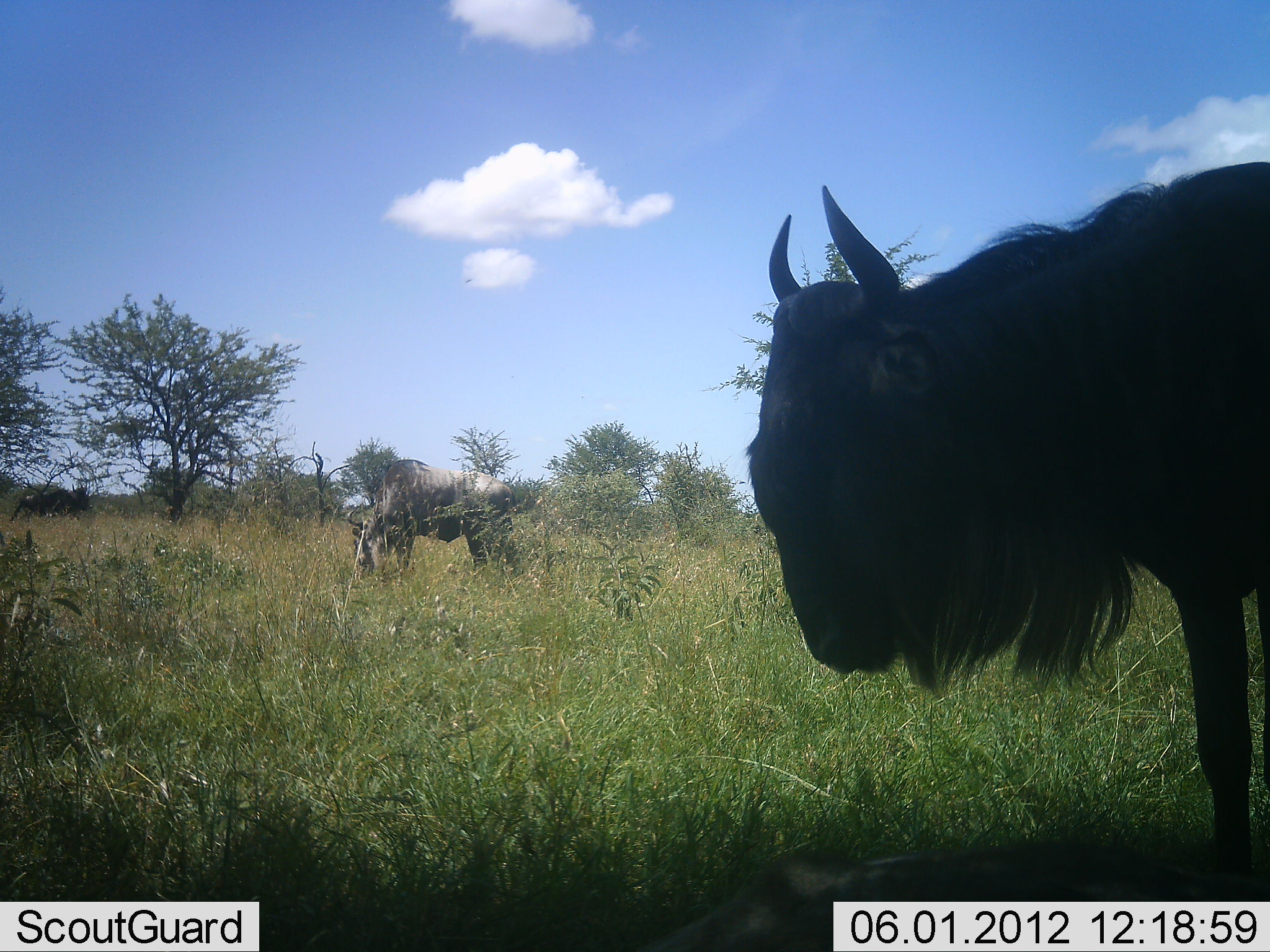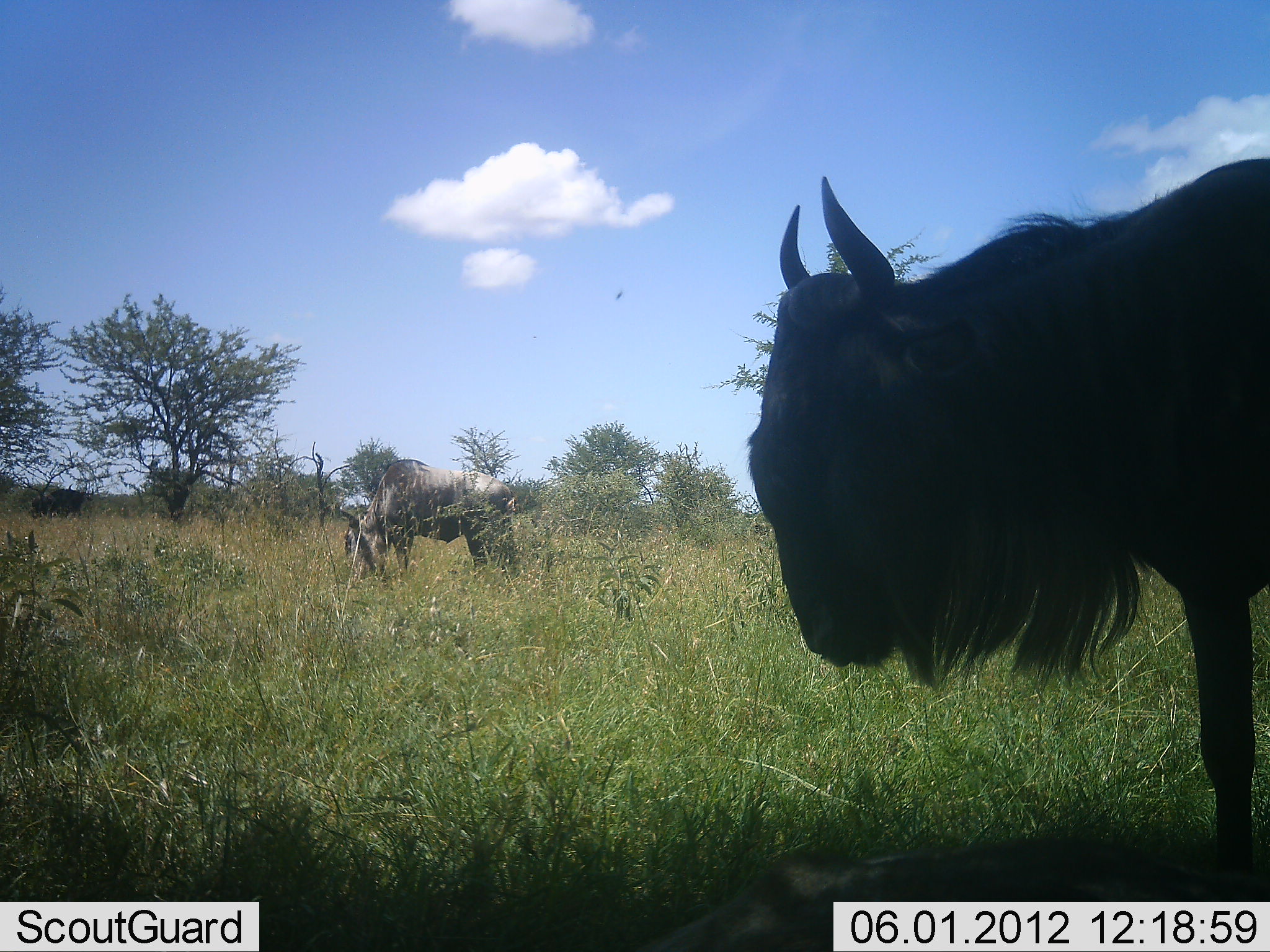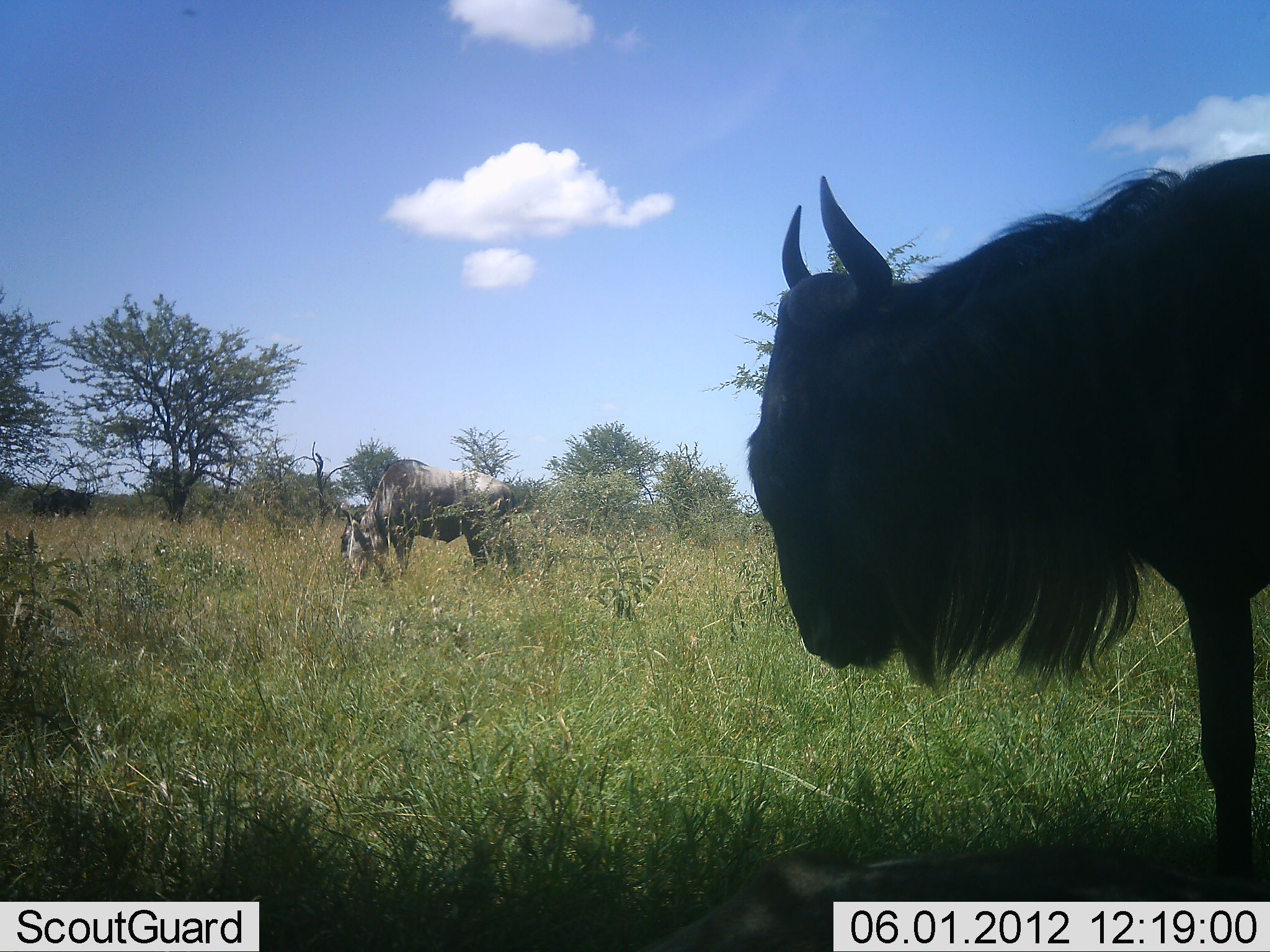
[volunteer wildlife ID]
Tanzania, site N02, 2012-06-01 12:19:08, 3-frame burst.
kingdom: Animalia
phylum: Chordata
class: Mammalia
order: Artiodactyla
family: Bovidae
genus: Connochaetes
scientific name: Connochaetes taurinus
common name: blue wildebeest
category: wildebeest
Wildebeest (blue wildebeest) (Connochaetes taurinus), count 3. Behavior (volunteer vote fractions): standing 90%, resting 0%, moving 0%, interacting 0%. Young present (vote fraction): 0%. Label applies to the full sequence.